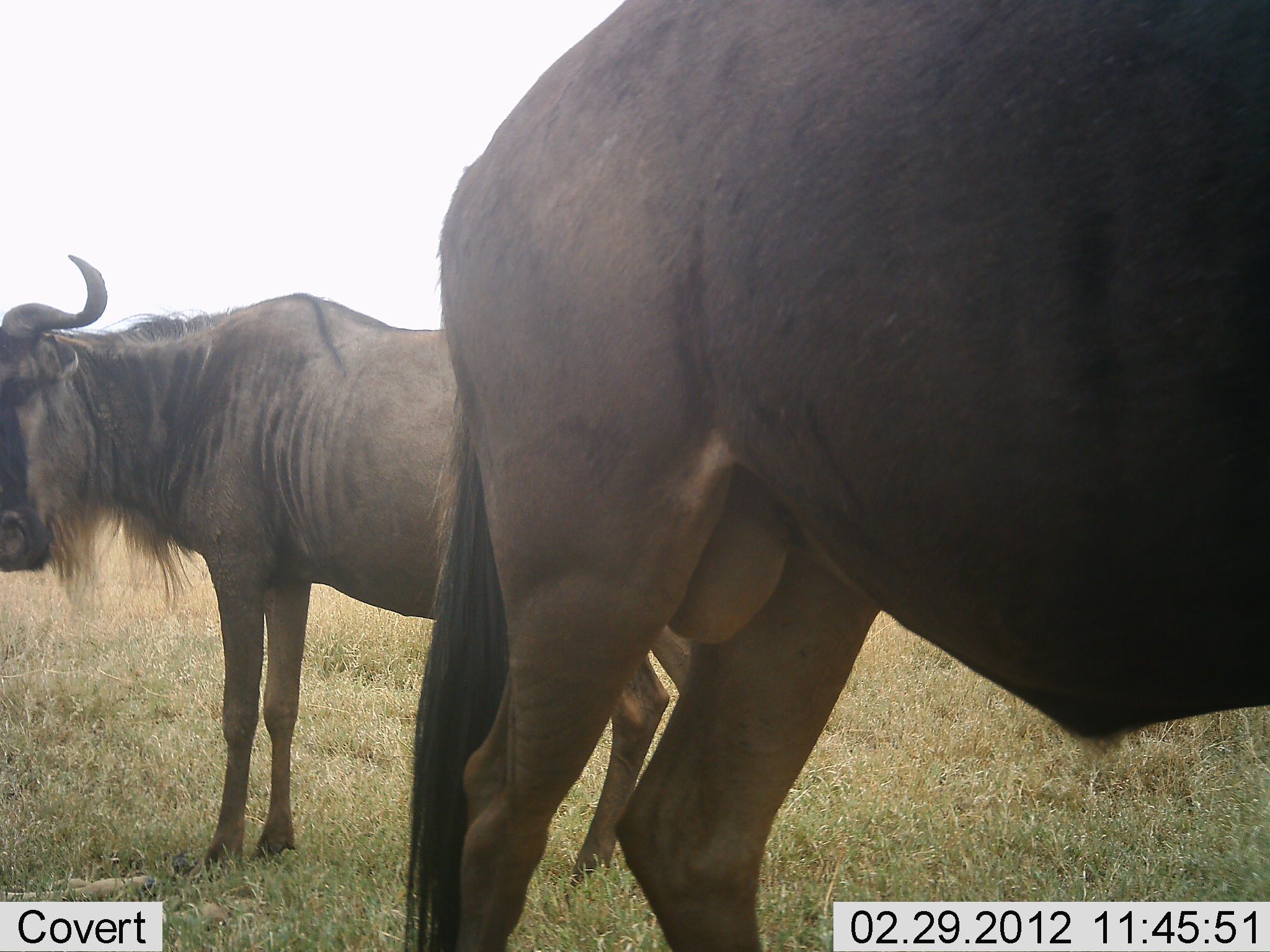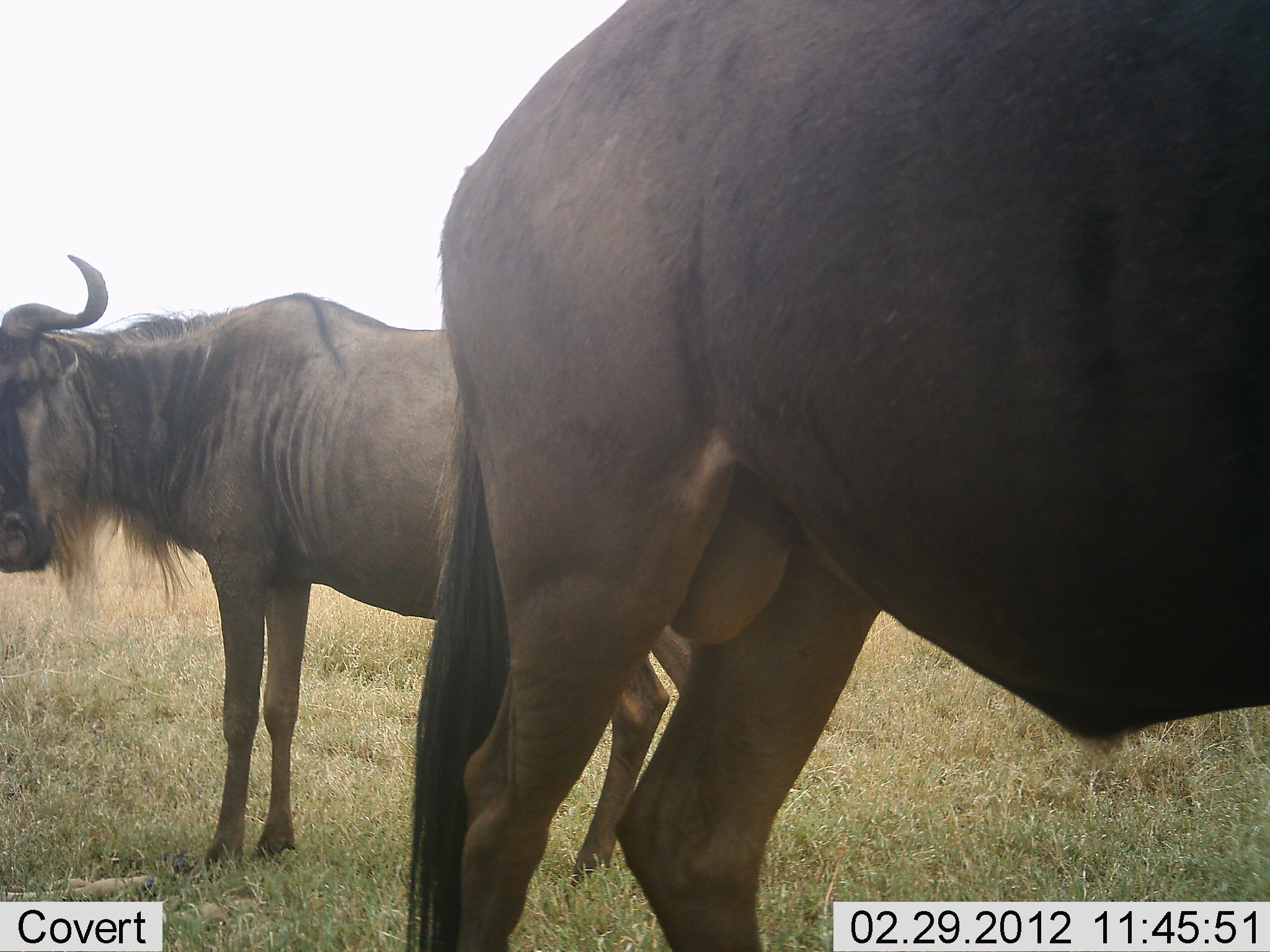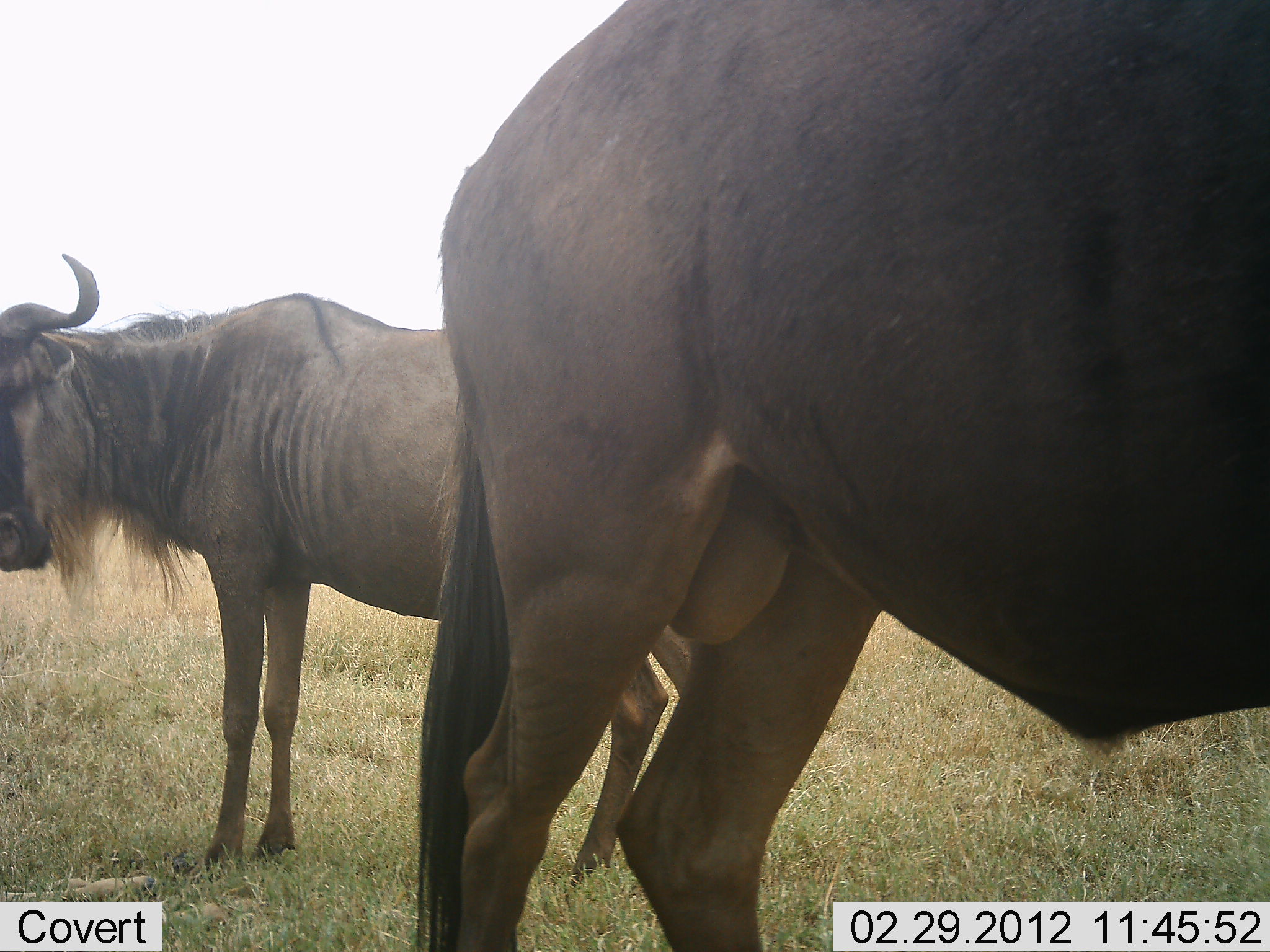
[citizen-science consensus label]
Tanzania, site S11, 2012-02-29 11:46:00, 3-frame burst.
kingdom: Animalia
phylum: Chordata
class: Mammalia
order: Artiodactyla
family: Bovidae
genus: Connochaetes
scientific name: Connochaetes taurinus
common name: blue wildebeest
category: wildebeest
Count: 2.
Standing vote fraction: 100%.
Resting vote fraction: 6%.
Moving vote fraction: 0%.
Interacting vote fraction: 0%.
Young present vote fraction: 0%.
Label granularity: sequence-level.